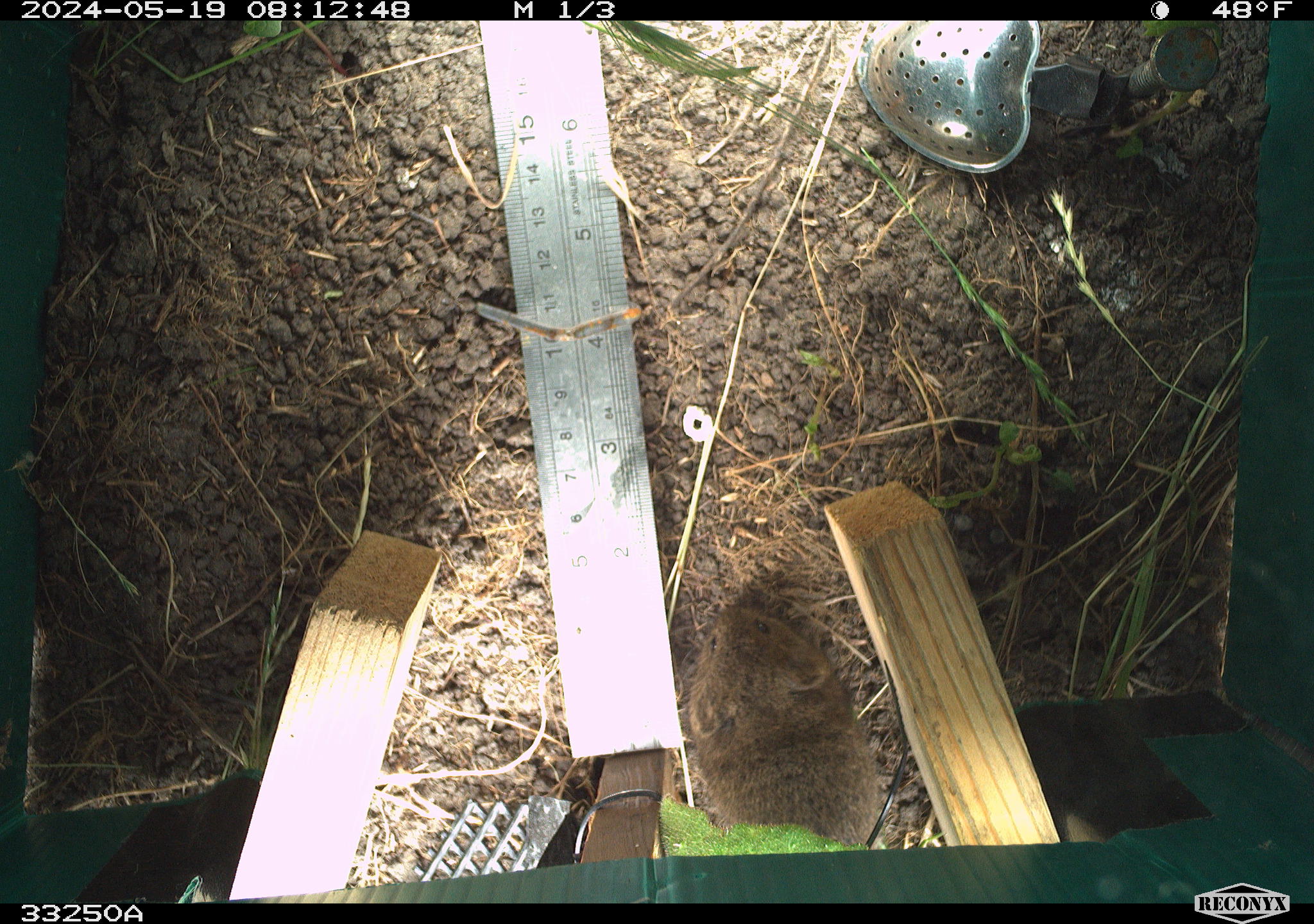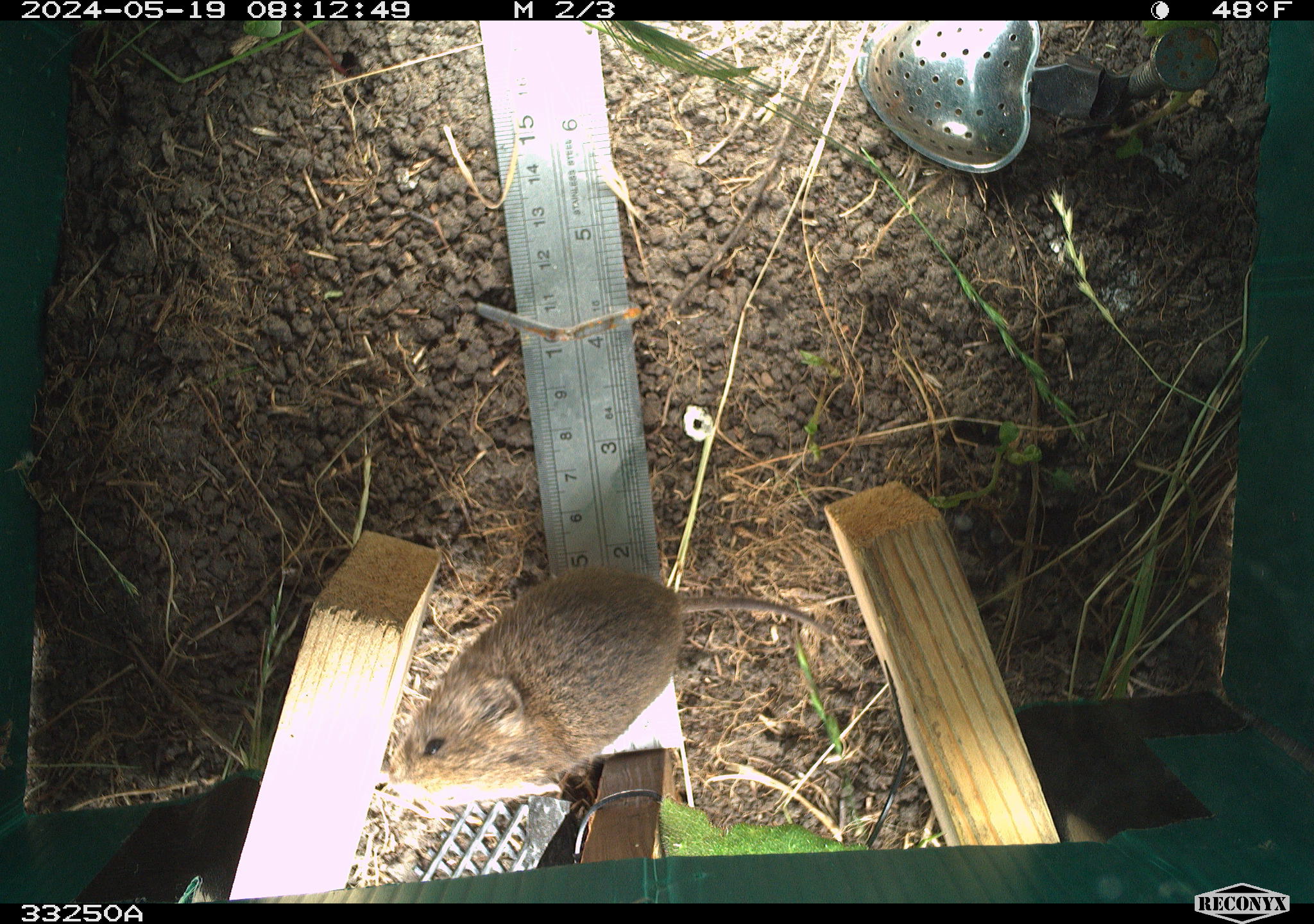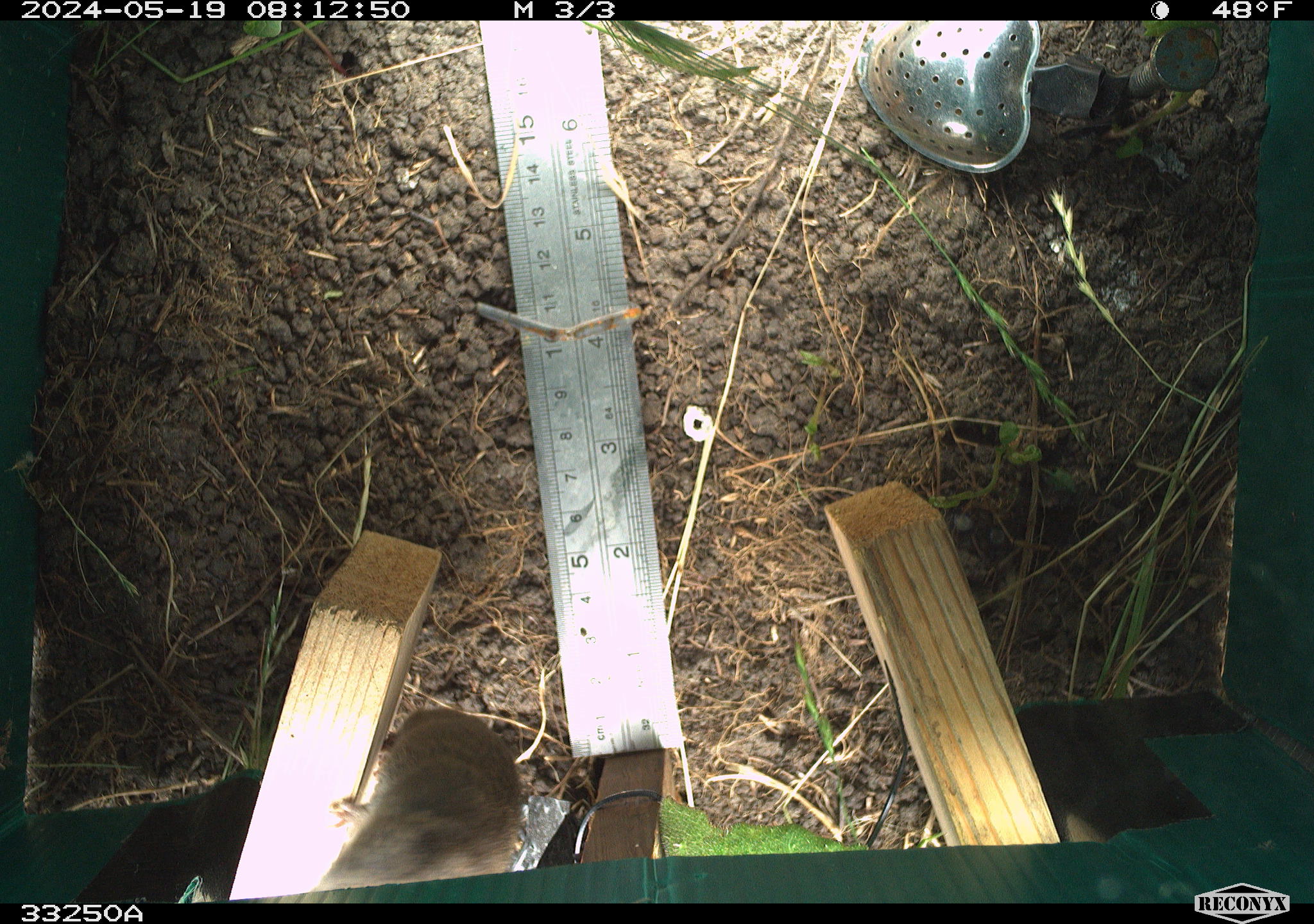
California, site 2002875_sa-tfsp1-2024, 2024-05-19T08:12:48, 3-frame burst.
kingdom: Animalia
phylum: Chordata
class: Mammalia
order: Rodentia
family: Cricetidae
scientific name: Arvicolinae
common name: voles, lemmings, and muskrats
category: arvicolinae subfamily